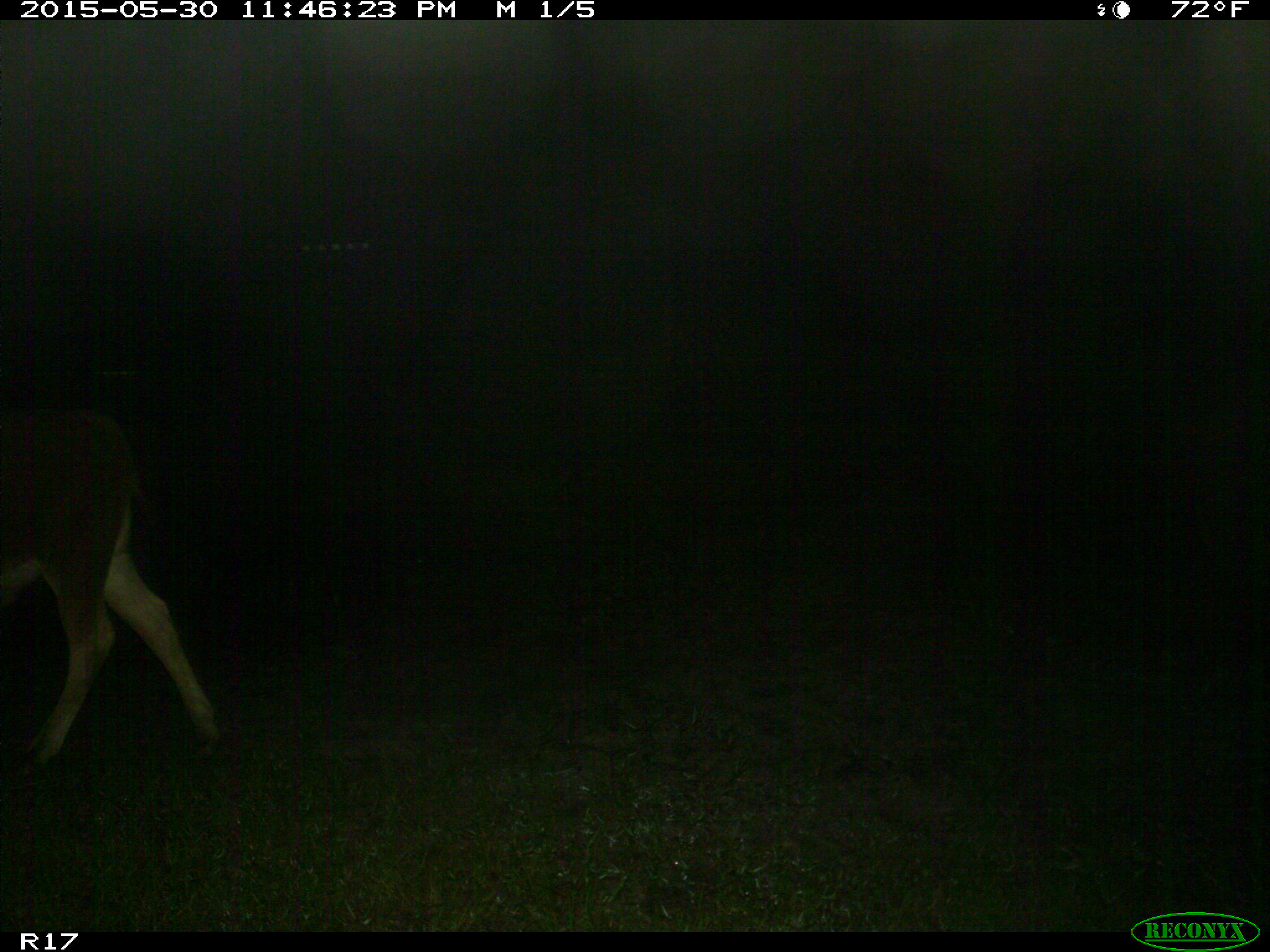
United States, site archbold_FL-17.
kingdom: Animalia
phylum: Chordata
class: Mammalia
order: Artiodactyla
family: Bovidae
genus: Bos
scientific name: Bos taurus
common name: domestic cow